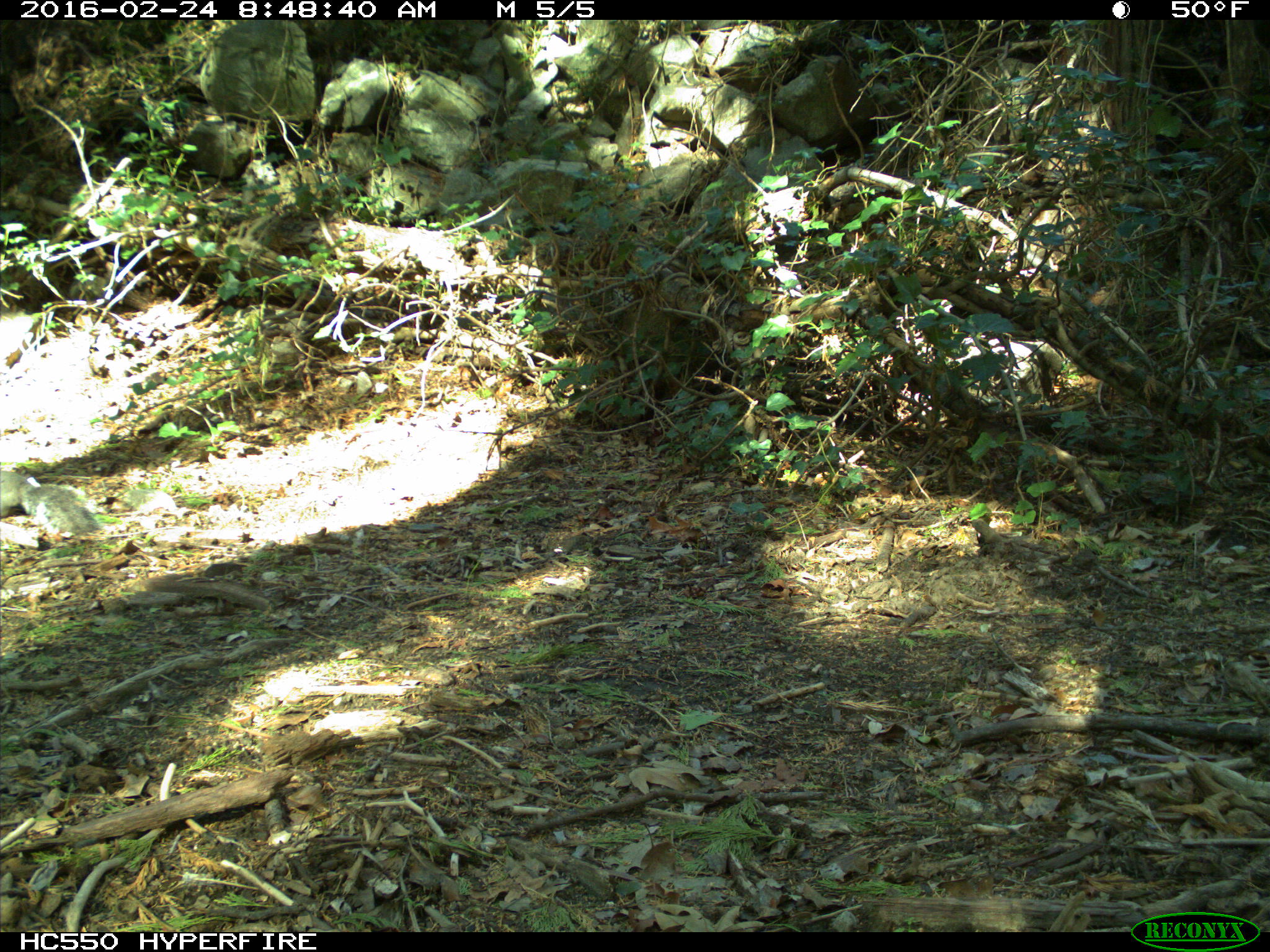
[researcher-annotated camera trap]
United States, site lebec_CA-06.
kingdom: Animalia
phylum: Chordata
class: Mammalia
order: Rodentia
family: Sciuridae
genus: Sciurus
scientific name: Sciurus carolinensis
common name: eastern gray squirrel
Sciurus carolinensis (eastern gray squirrel).